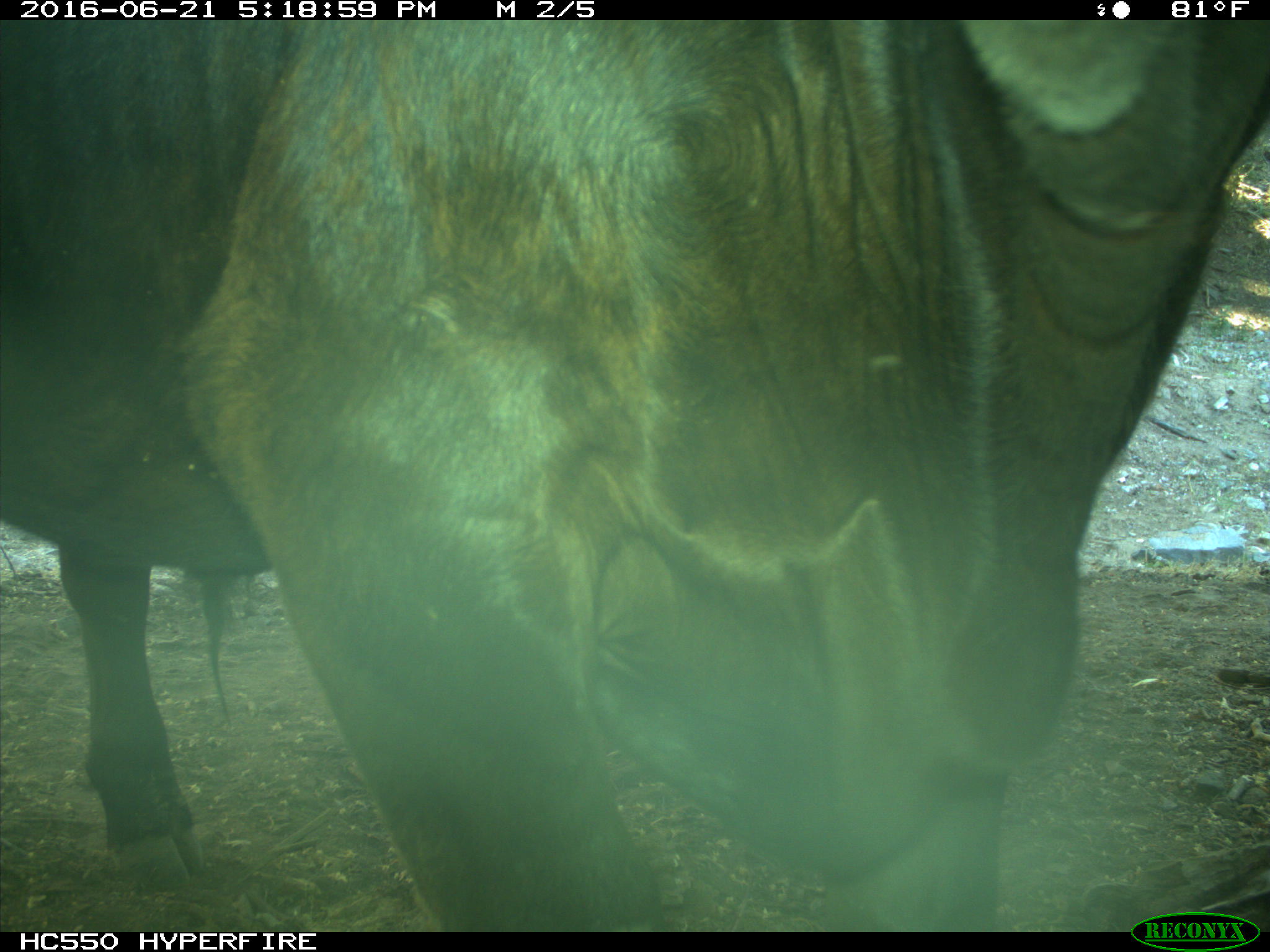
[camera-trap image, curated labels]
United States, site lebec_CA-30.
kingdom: Animalia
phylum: Chordata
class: Mammalia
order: Artiodactyla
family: Bovidae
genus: Bos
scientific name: Bos taurus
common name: domestic cow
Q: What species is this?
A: Bos taurus (domestic cow).